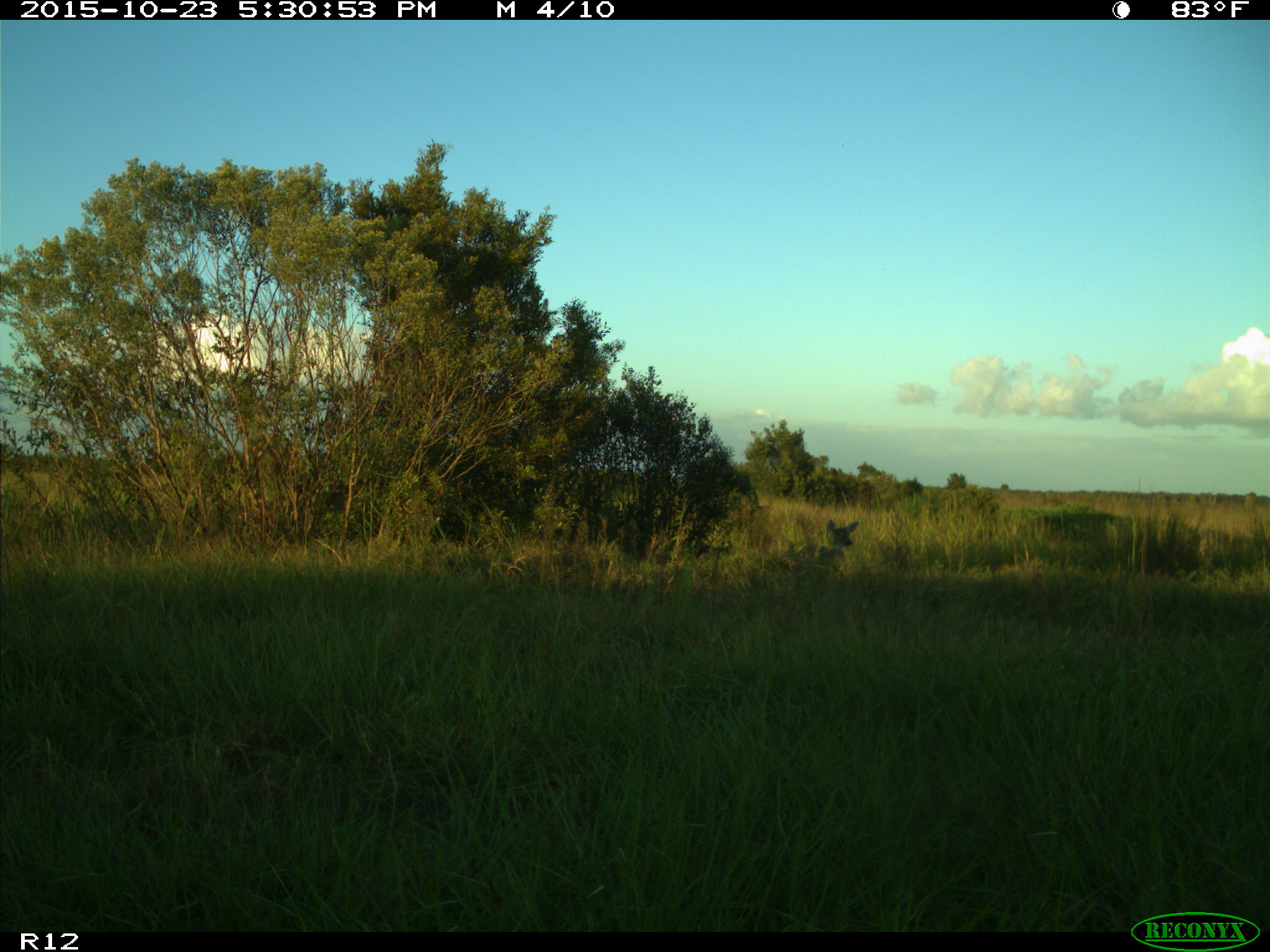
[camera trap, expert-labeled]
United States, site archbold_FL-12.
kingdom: Animalia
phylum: Chordata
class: Mammalia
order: Artiodactyla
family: Cervidae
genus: Odocoileus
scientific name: Odocoileus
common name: deer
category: unidentified deer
Unidentified deer (deer) (Odocoileus).